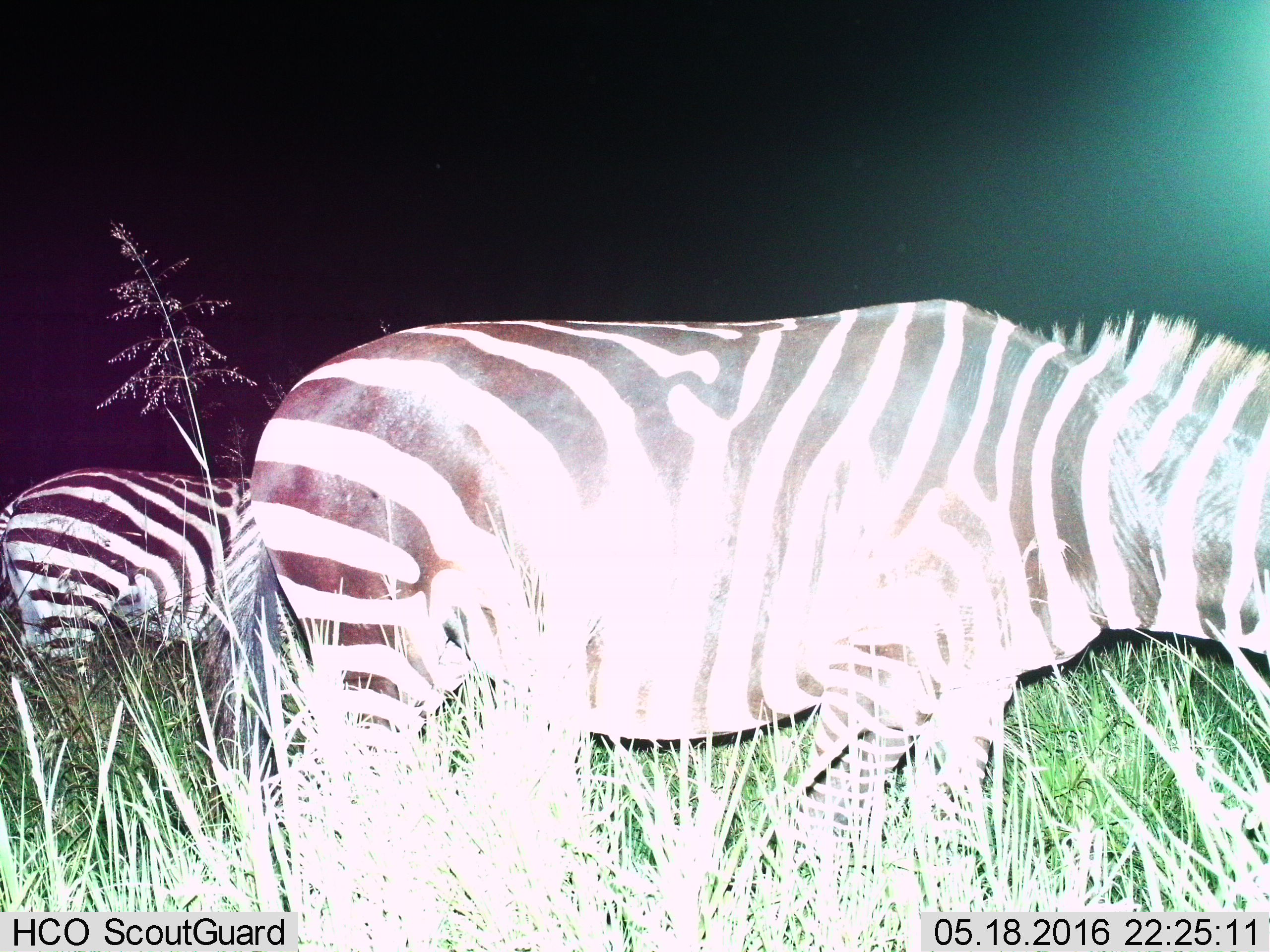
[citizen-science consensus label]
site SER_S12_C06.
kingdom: Animalia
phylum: Chordata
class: Mammalia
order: Perissodactyla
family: Equidae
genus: Equus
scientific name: Equus quagga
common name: plains zebra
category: zebraplains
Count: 2.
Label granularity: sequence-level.